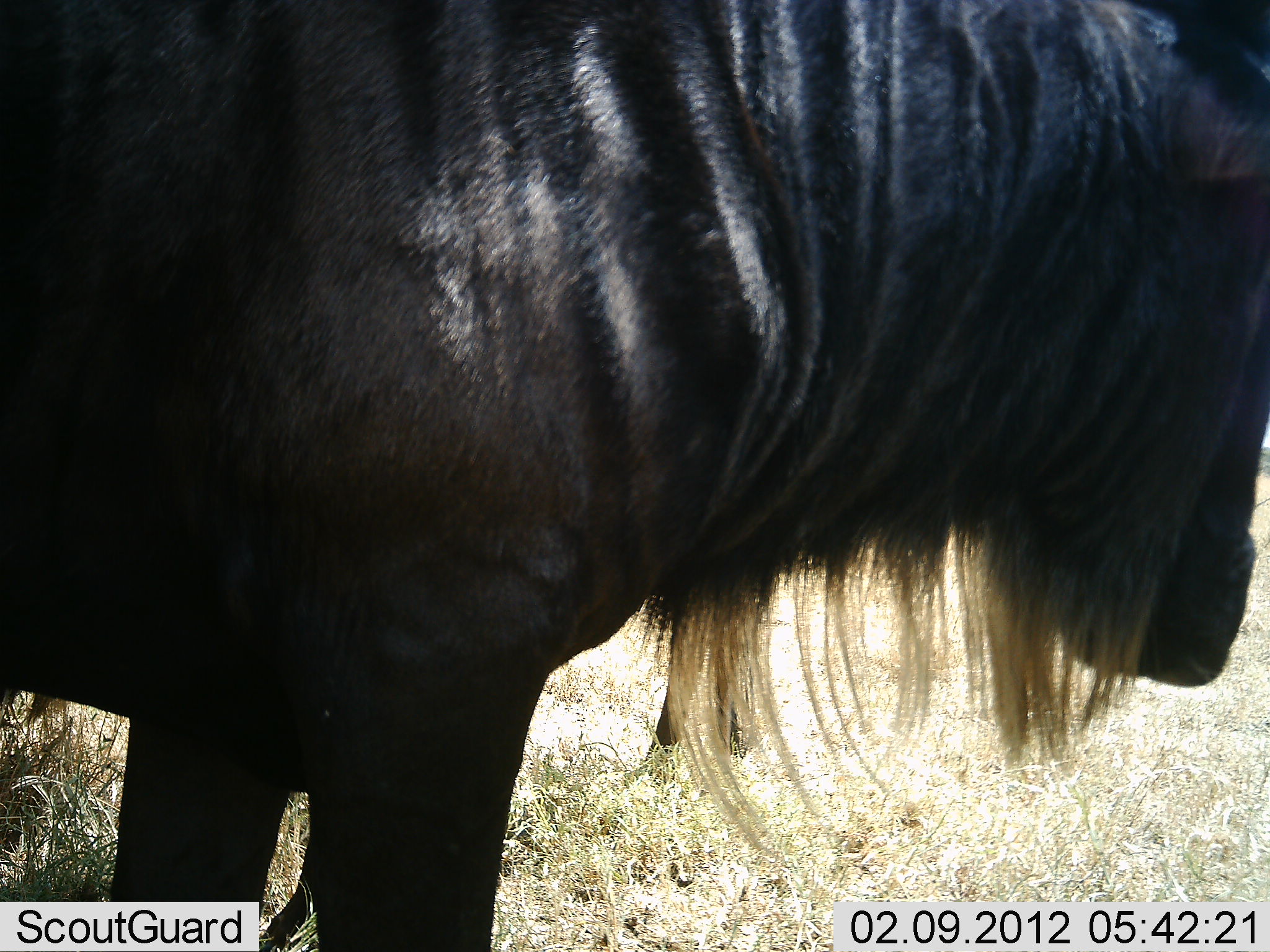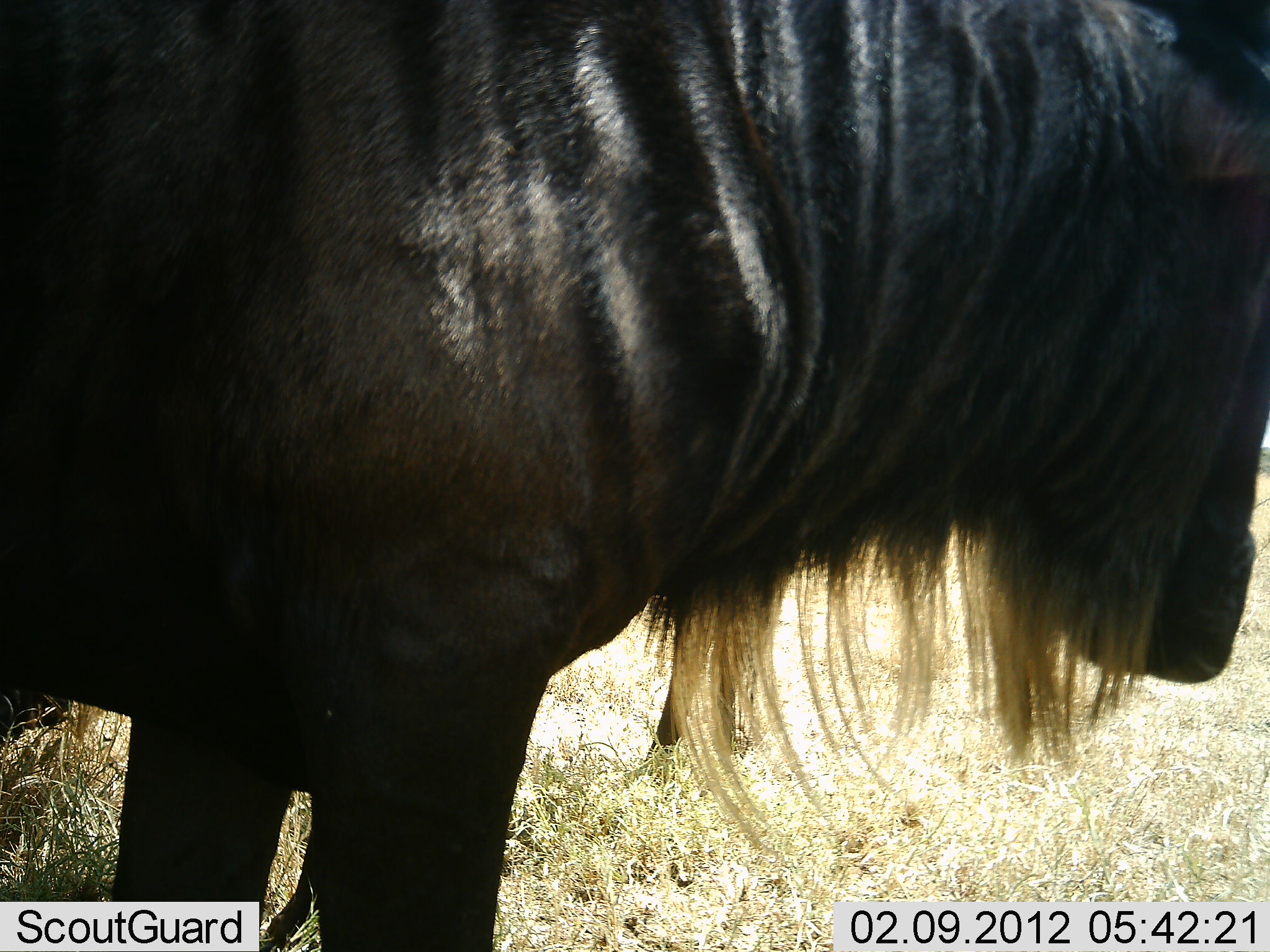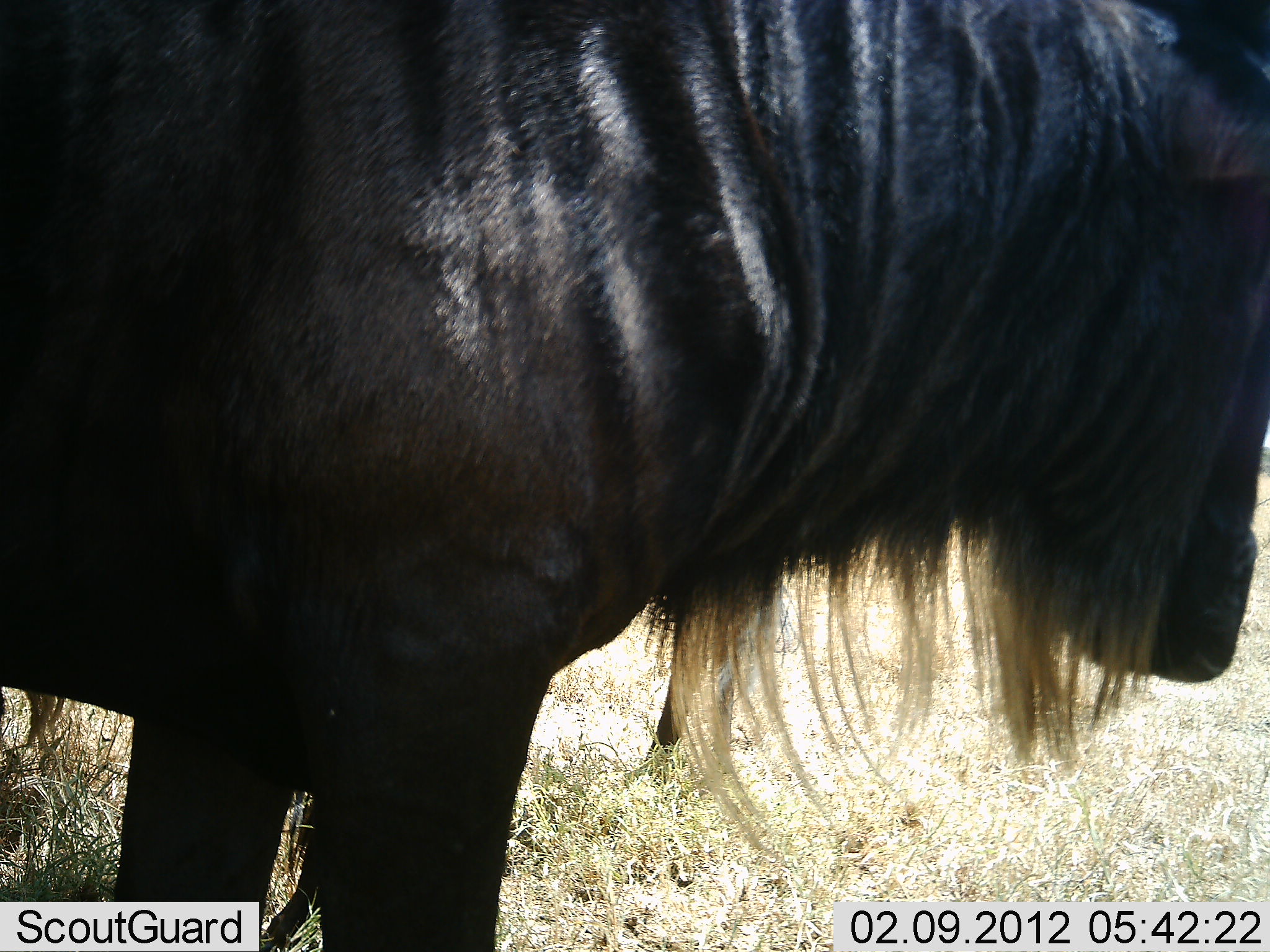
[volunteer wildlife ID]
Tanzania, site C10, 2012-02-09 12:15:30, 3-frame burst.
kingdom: Animalia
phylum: Chordata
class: Mammalia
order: Artiodactyla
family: Bovidae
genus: Connochaetes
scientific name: Connochaetes taurinus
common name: blue wildebeest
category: wildebeest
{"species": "wildebeest (blue wildebeest) (Connochaetes taurinus)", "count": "1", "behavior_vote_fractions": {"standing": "97%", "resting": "7%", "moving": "3%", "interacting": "3%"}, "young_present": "3%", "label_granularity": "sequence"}